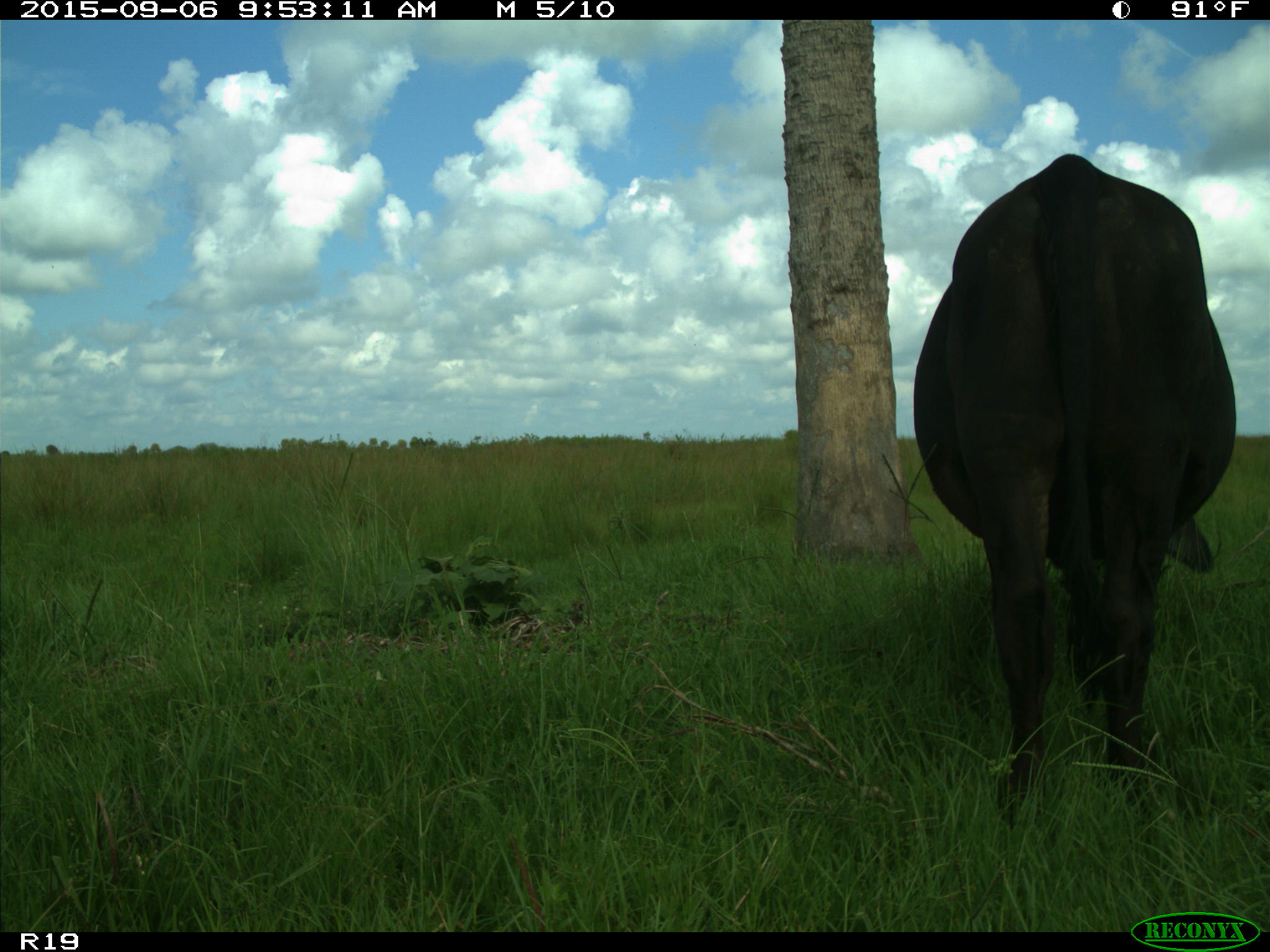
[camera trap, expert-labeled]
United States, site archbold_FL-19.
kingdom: Animalia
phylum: Chordata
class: Mammalia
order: Artiodactyla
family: Bovidae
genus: Bos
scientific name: Bos taurus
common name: domestic cow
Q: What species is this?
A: Bos taurus (domestic cow).